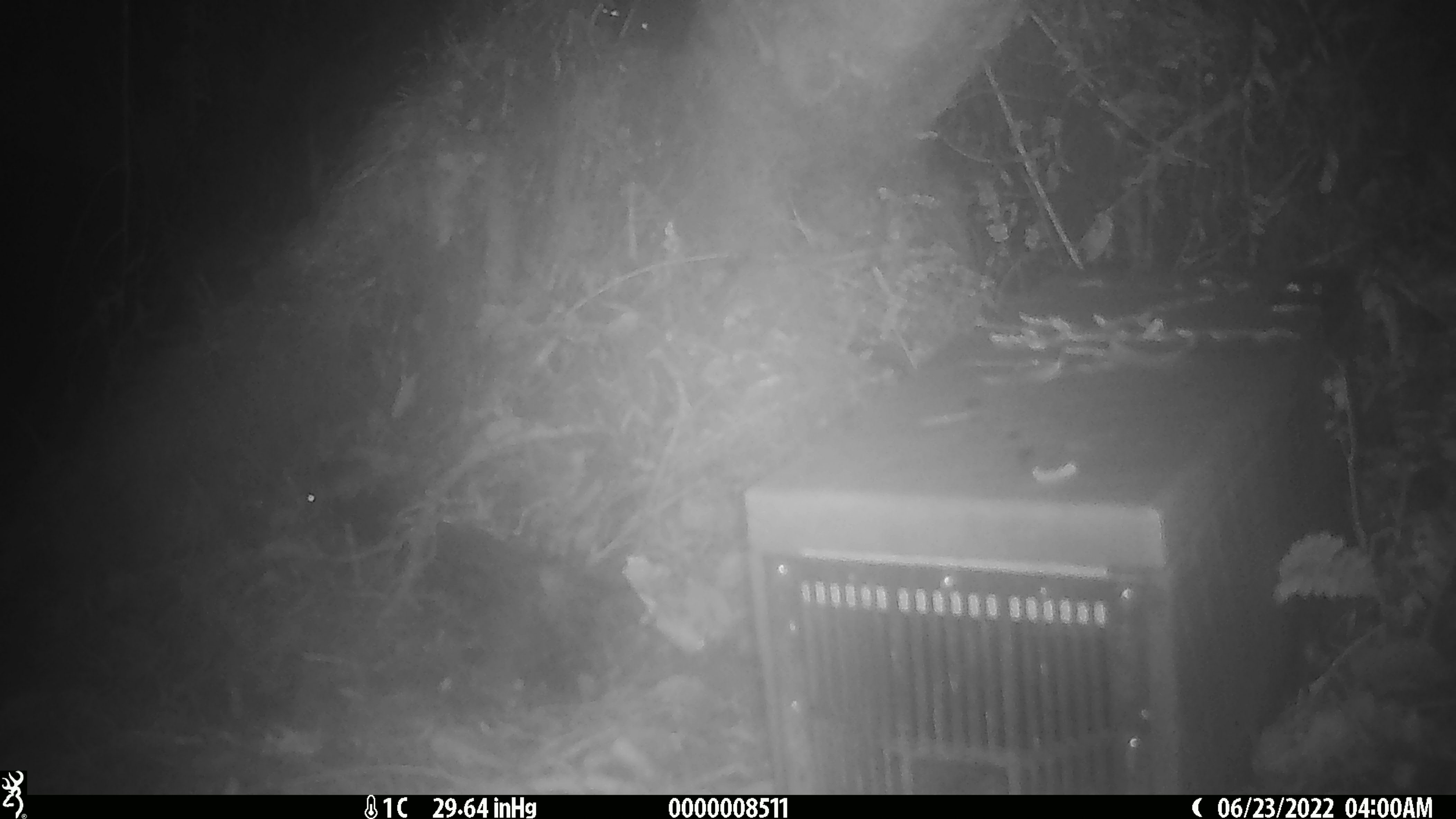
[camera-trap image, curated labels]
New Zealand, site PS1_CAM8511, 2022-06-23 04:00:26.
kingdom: Animalia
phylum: Chordata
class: Mammalia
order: Rodentia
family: Muridae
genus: Mus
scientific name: Mus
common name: mouse